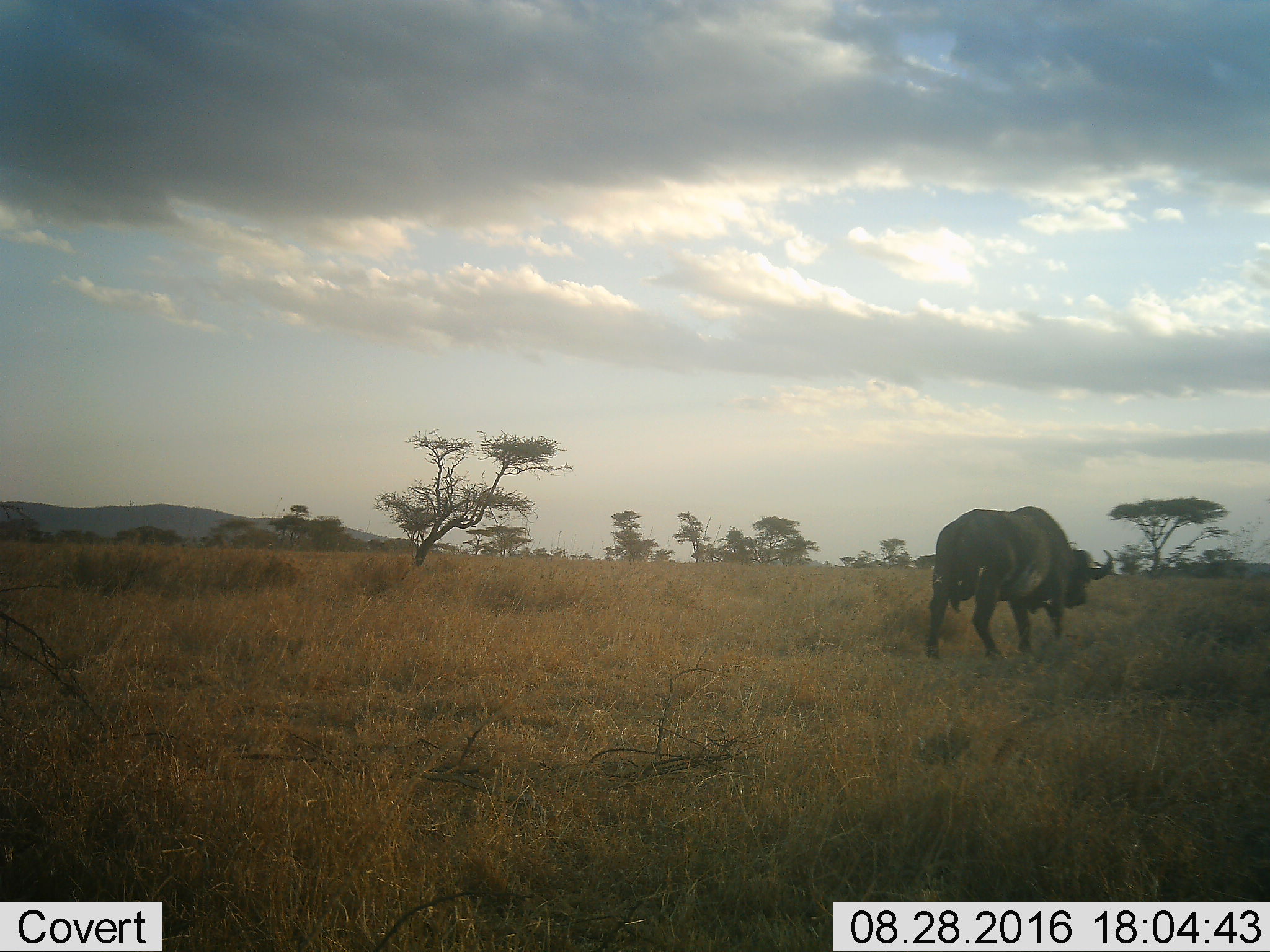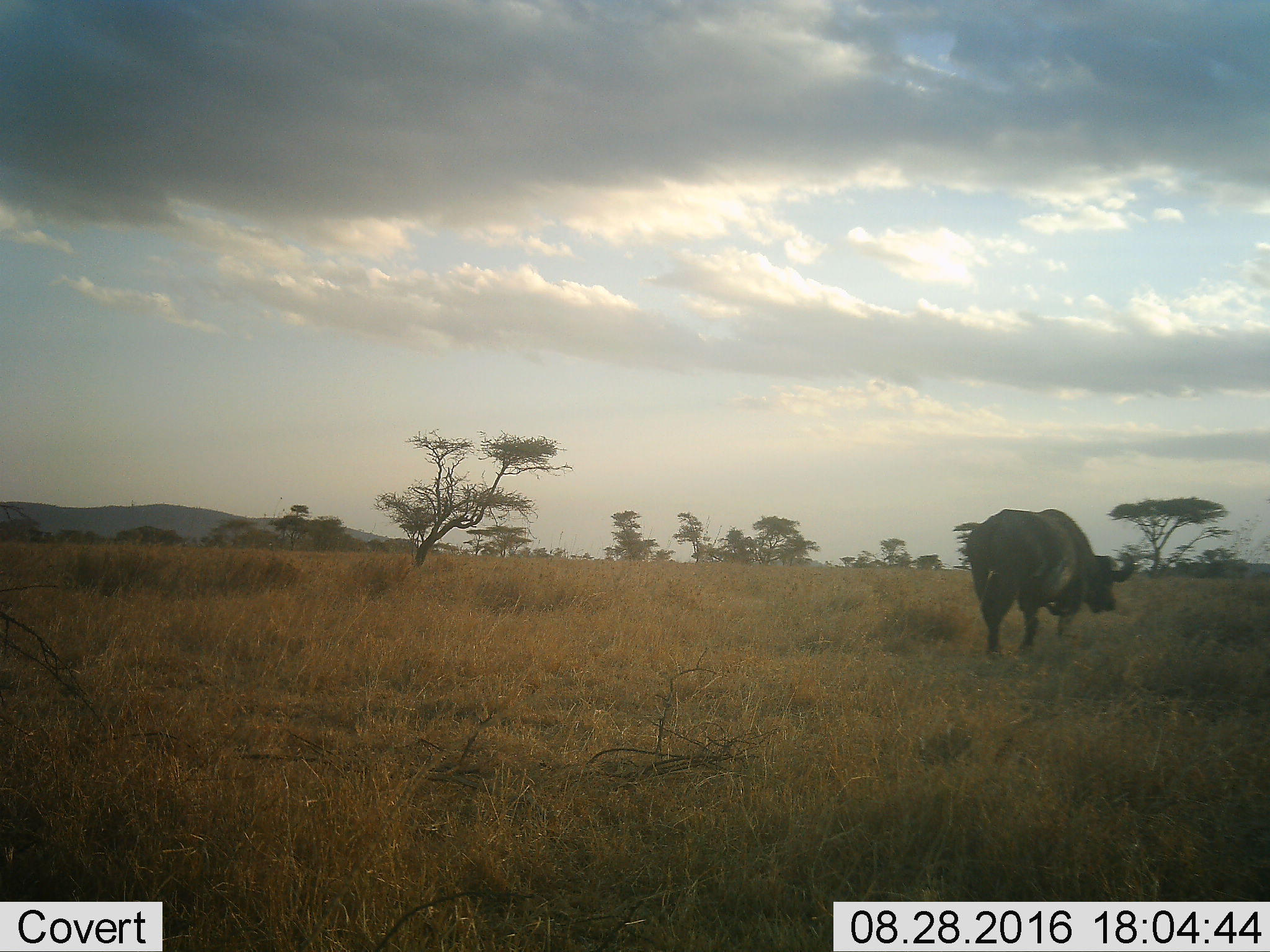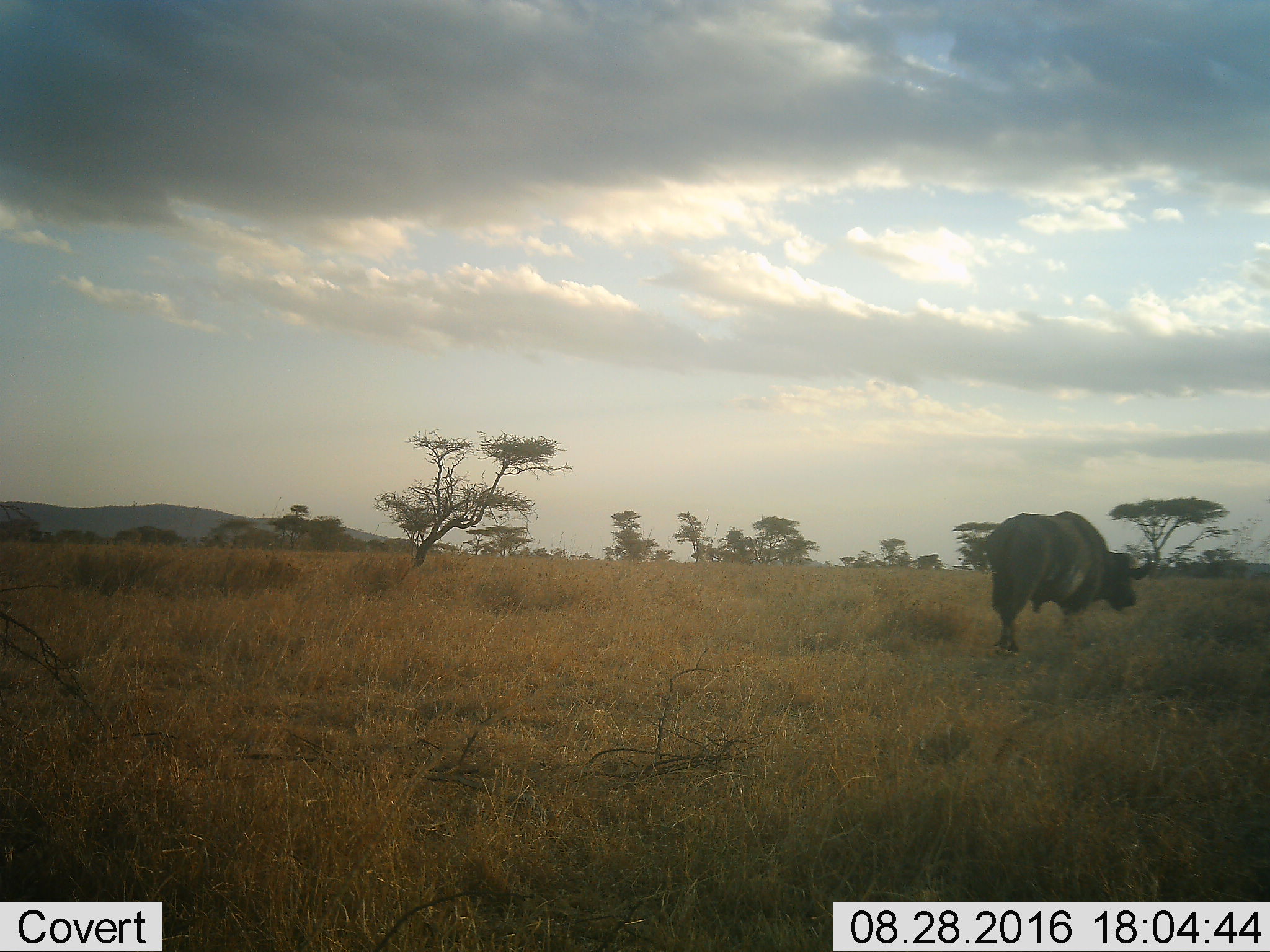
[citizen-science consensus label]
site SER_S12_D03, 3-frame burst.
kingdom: Animalia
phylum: Chordata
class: Mammalia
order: Artiodactyla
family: Bovidae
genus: Syncerus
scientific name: Syncerus caffer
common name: african buffalo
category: buffalo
Buffalo (african buffalo) (Syncerus caffer), count 1. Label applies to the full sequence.